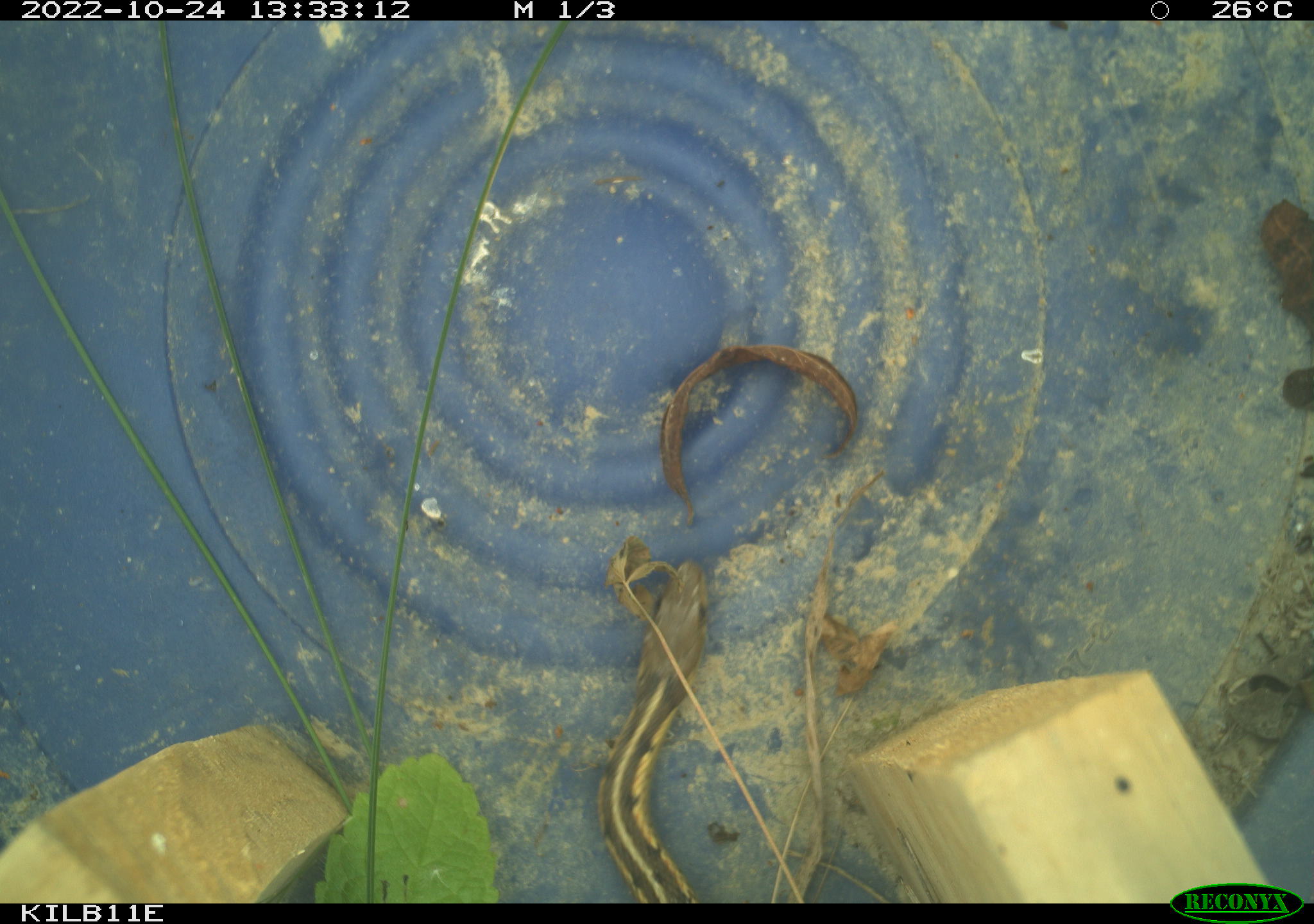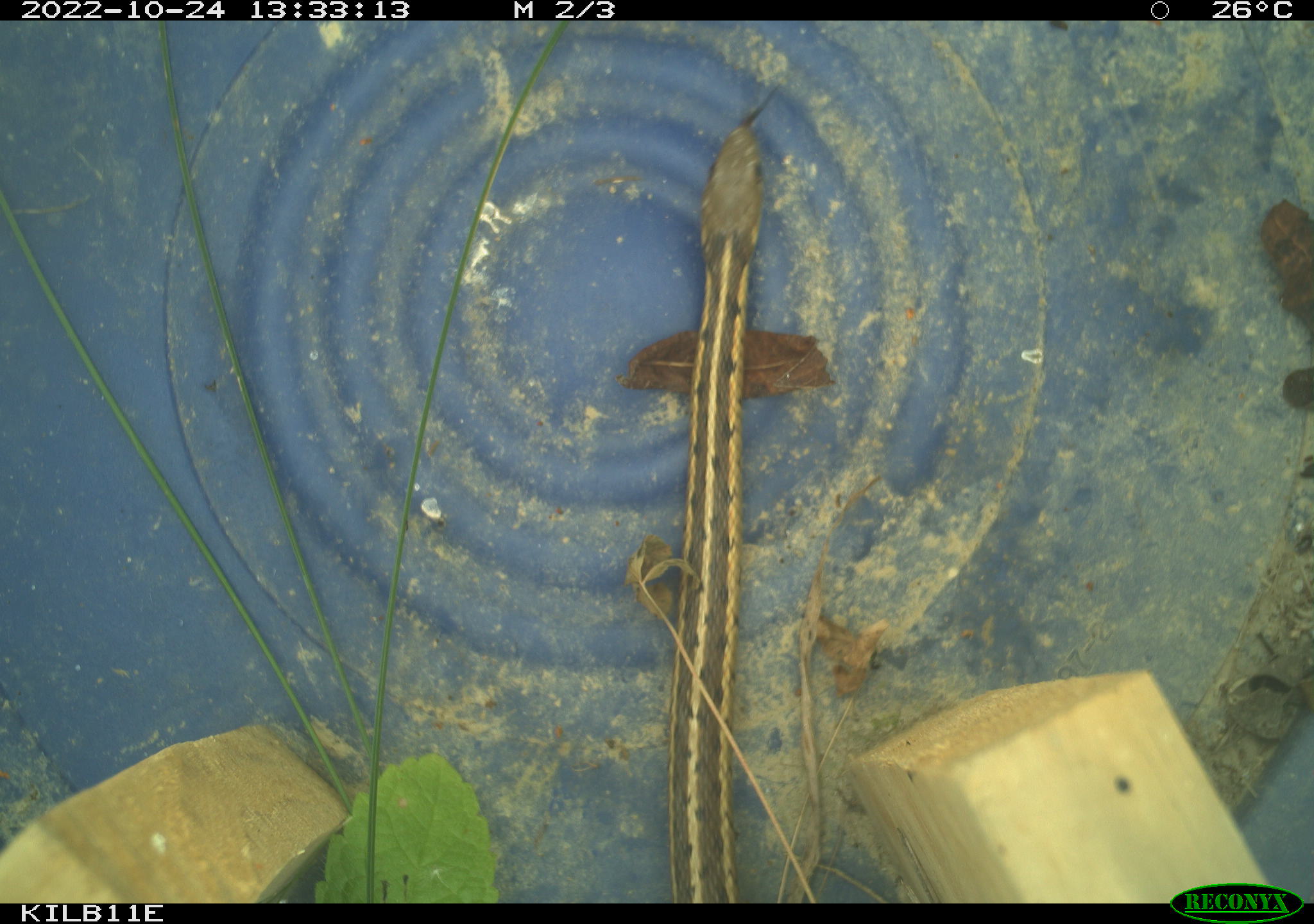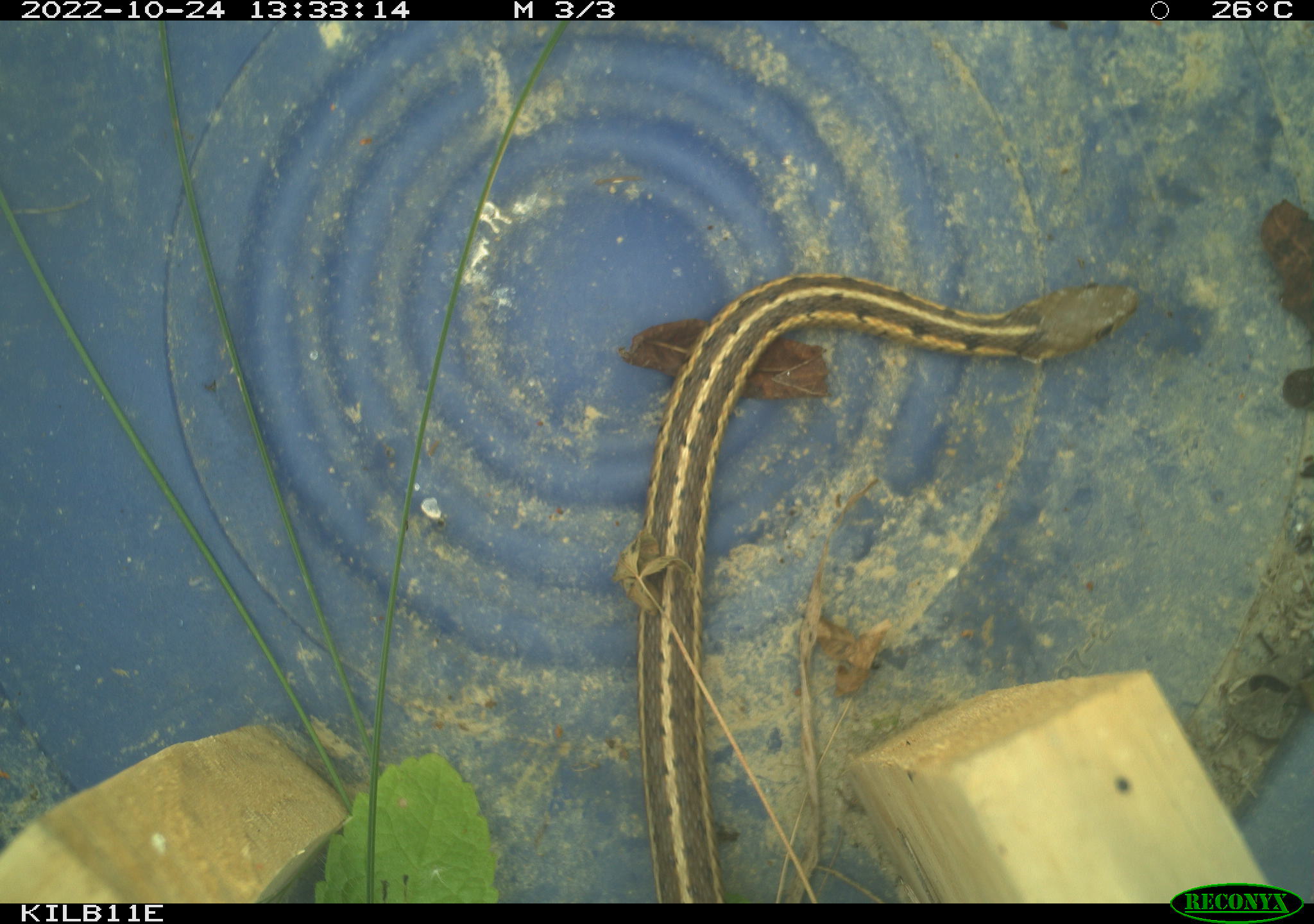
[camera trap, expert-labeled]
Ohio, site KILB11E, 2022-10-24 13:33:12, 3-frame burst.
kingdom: Animalia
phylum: Chordata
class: Reptilia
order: Squamata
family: Colubridae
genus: Thamnophis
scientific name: Thamnophis sirtalis sirtalis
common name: eastern gartersnake